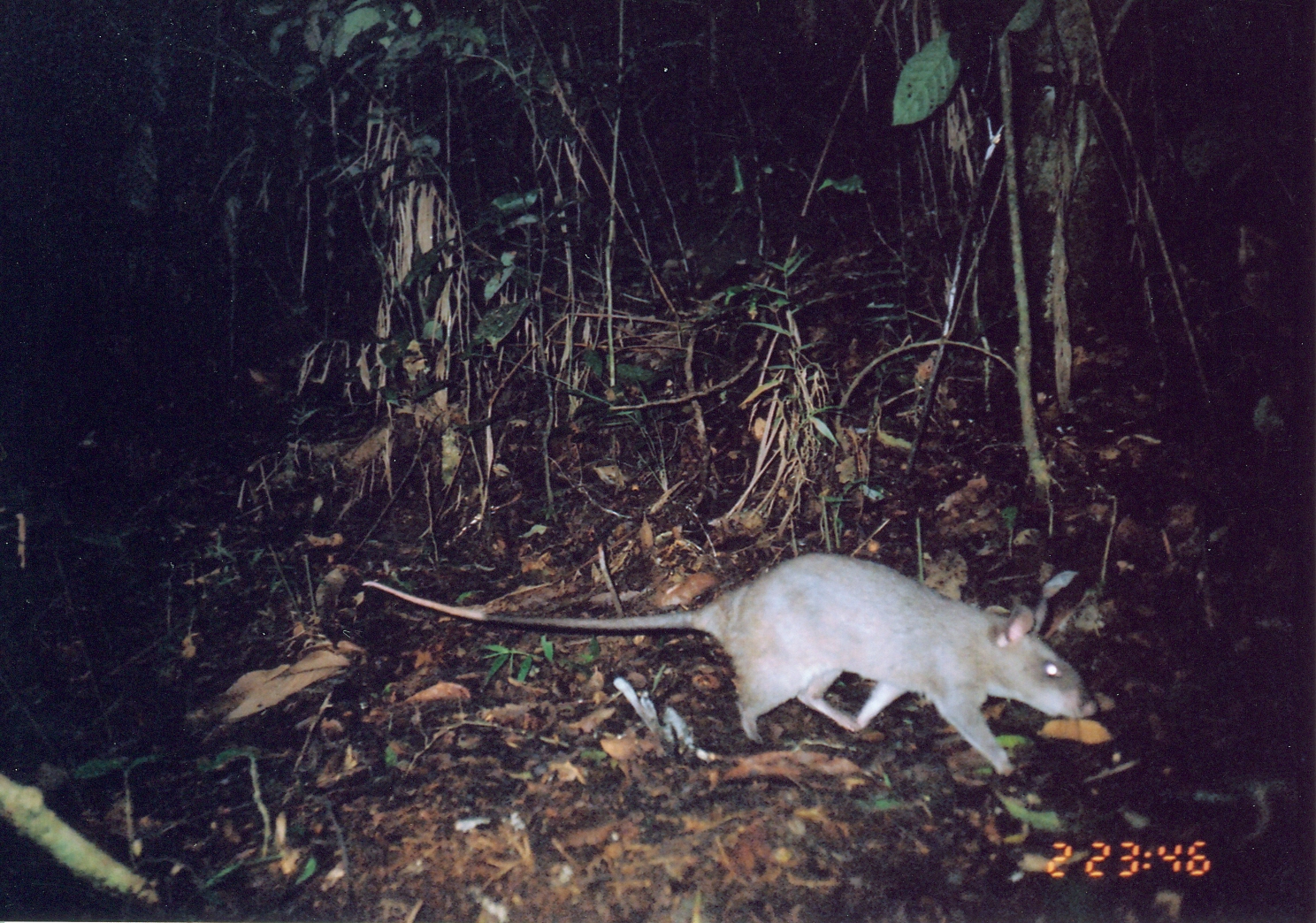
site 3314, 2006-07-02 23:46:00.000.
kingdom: Animalia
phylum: Chordata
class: Mammalia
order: Rodentia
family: Nesomyidae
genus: Cricetomys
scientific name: Cricetomys gambianus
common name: african giant pouched rat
Cricetomys gambianus (african giant pouched rat), count 1.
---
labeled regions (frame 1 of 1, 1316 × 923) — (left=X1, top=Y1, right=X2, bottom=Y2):
cricetomys gambianus: (left=360, top=551, right=1100, bottom=778)